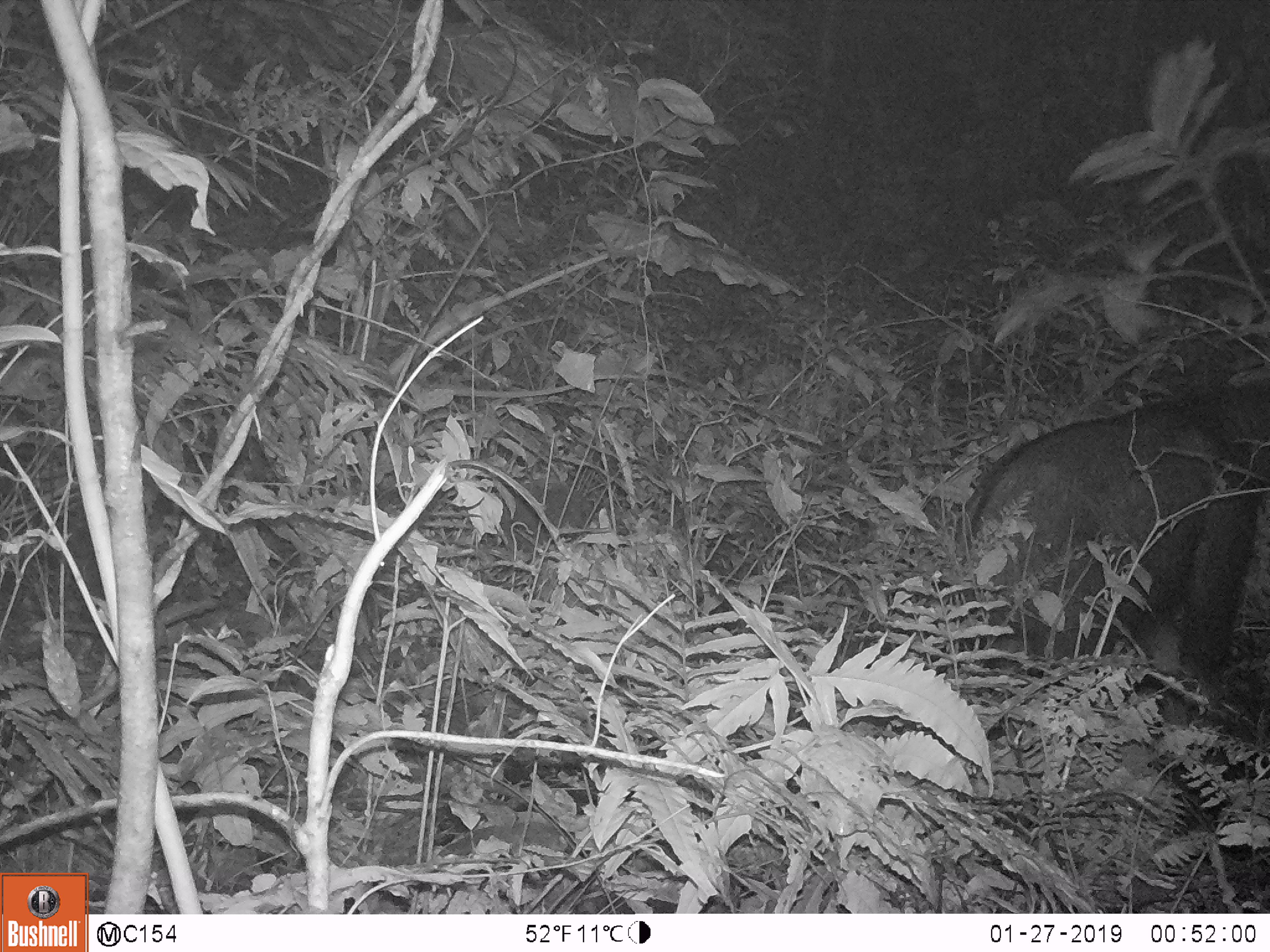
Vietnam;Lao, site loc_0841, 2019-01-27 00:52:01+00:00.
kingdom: Animalia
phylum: Chordata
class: Mammalia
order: Artiodactyla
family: Bovidae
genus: Capricornis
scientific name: Capricornis sumatraensis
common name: chinese serow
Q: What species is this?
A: Chinese serow (Capricornis sumatraensis).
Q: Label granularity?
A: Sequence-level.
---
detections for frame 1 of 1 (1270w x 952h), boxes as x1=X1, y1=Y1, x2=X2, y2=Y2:
chinese serow: x1=953, y1=377, x2=1269, y2=692